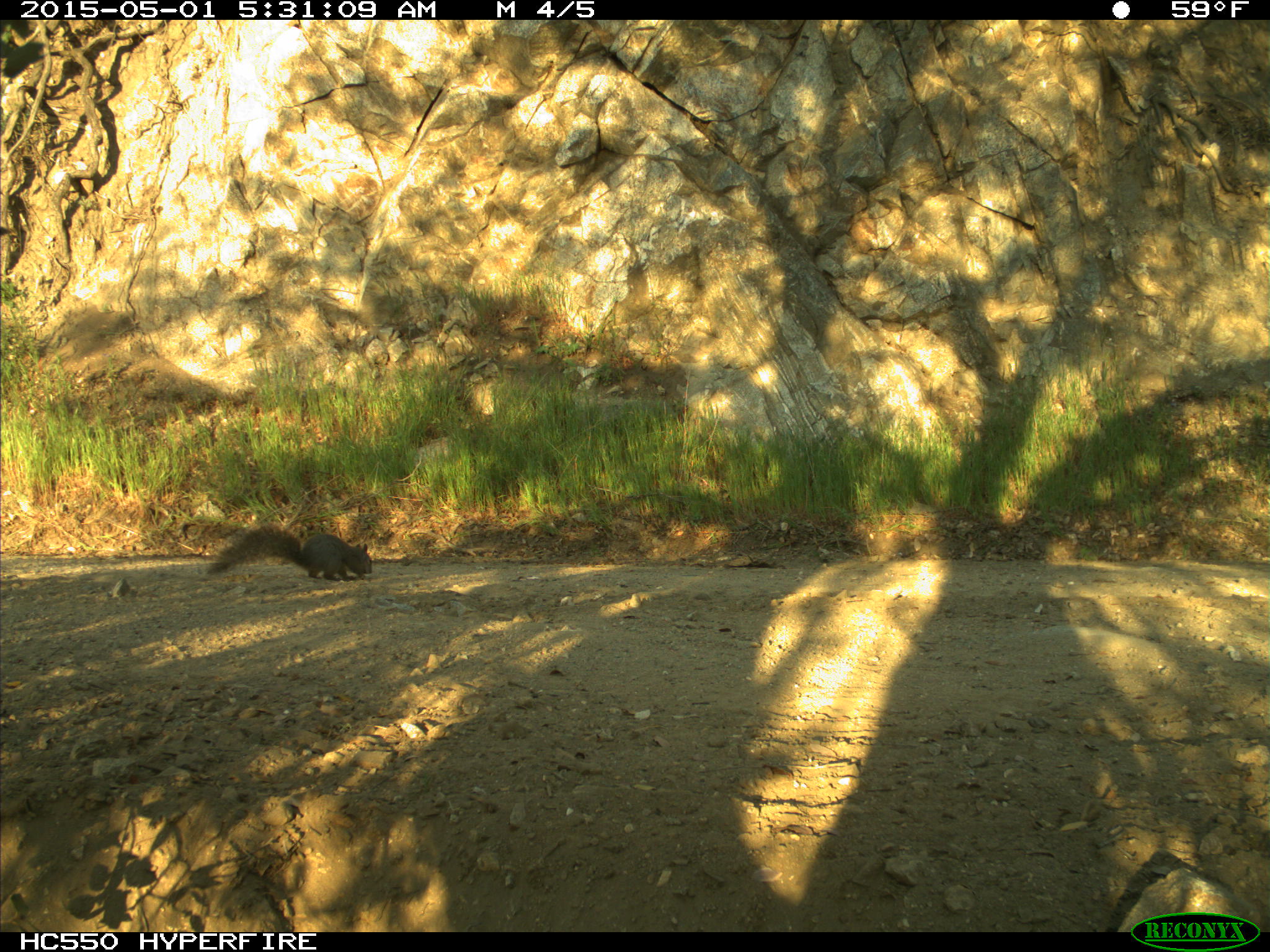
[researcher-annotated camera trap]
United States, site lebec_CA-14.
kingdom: Animalia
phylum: Chordata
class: Mammalia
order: Rodentia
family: Sciuridae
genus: Sciurus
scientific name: Sciurus carolinensis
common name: eastern gray squirrel